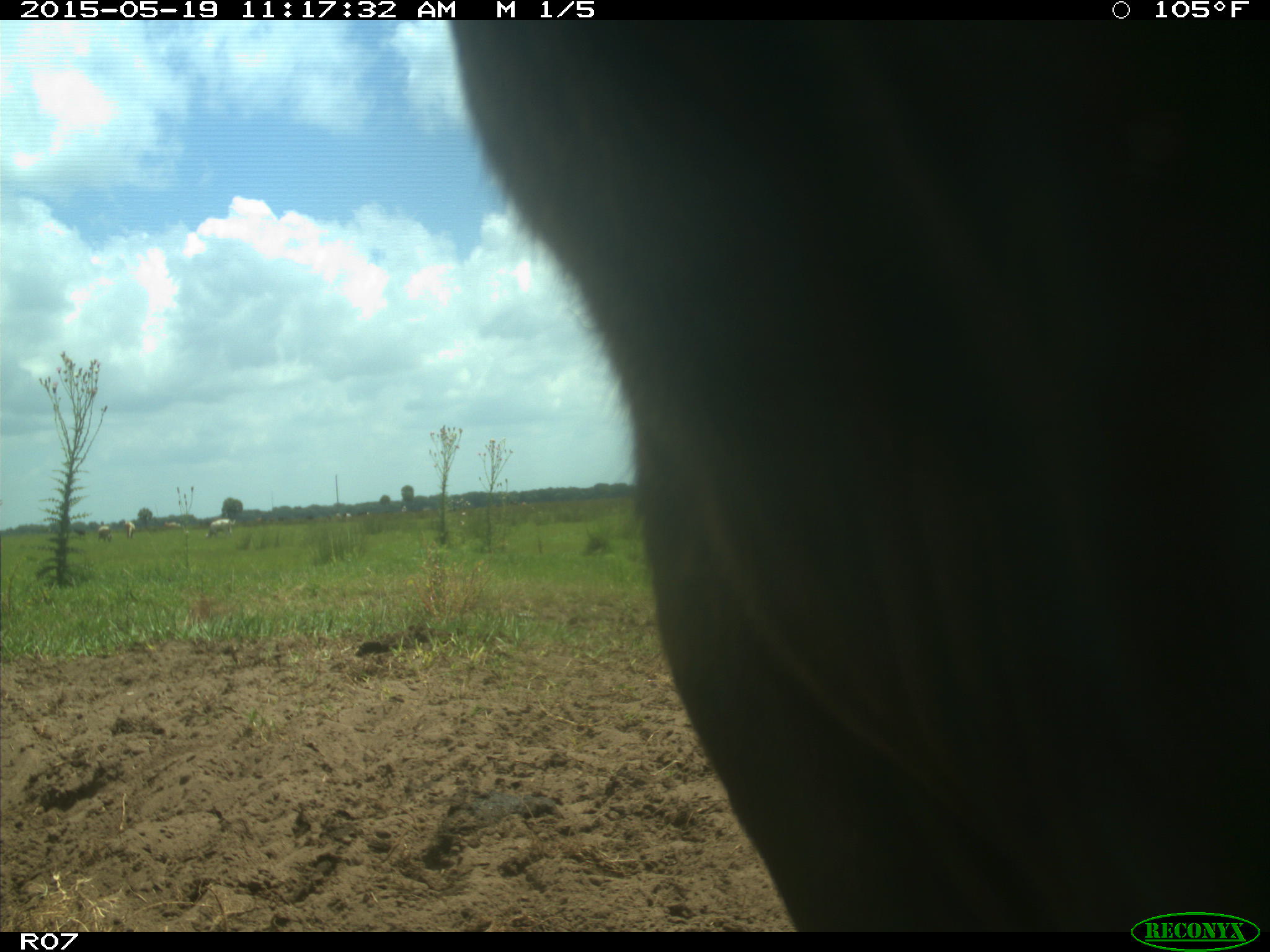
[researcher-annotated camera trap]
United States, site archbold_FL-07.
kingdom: Animalia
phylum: Chordata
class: Mammalia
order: Artiodactyla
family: Bovidae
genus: Bos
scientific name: Bos taurus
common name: domestic cow